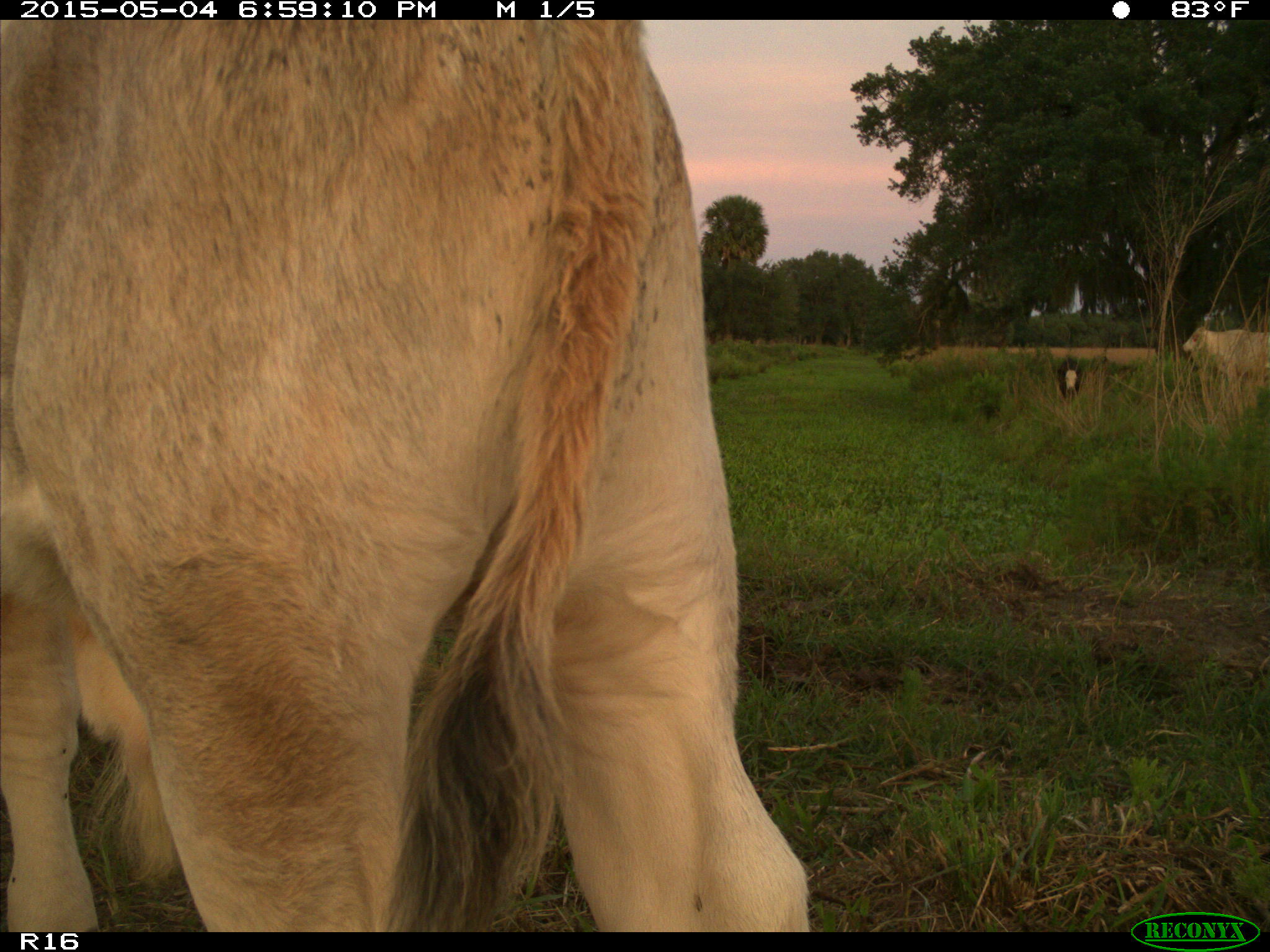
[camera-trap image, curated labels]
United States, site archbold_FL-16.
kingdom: Animalia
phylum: Chordata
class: Mammalia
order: Artiodactyla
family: Bovidae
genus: Bos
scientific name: Bos taurus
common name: domestic cow